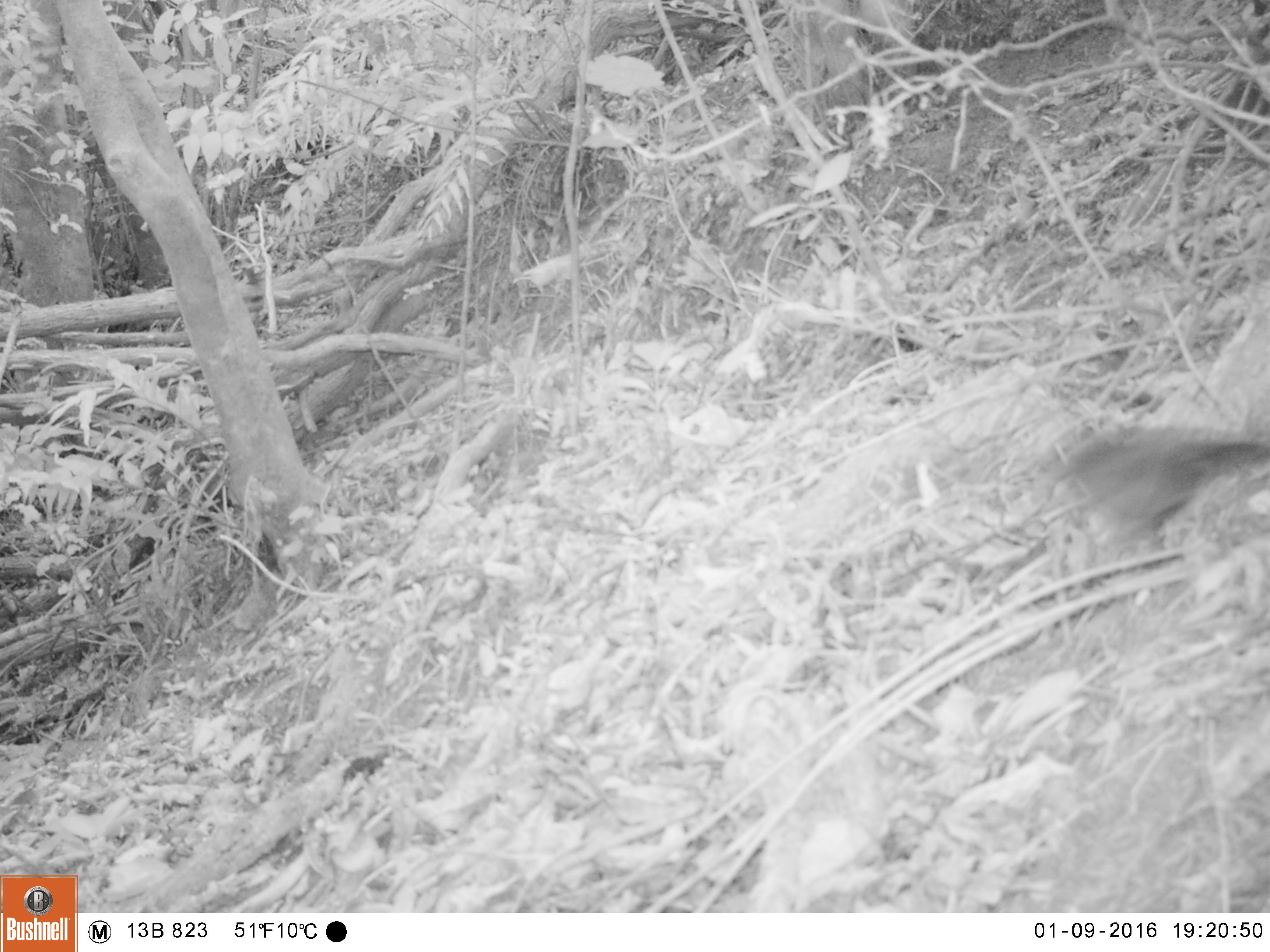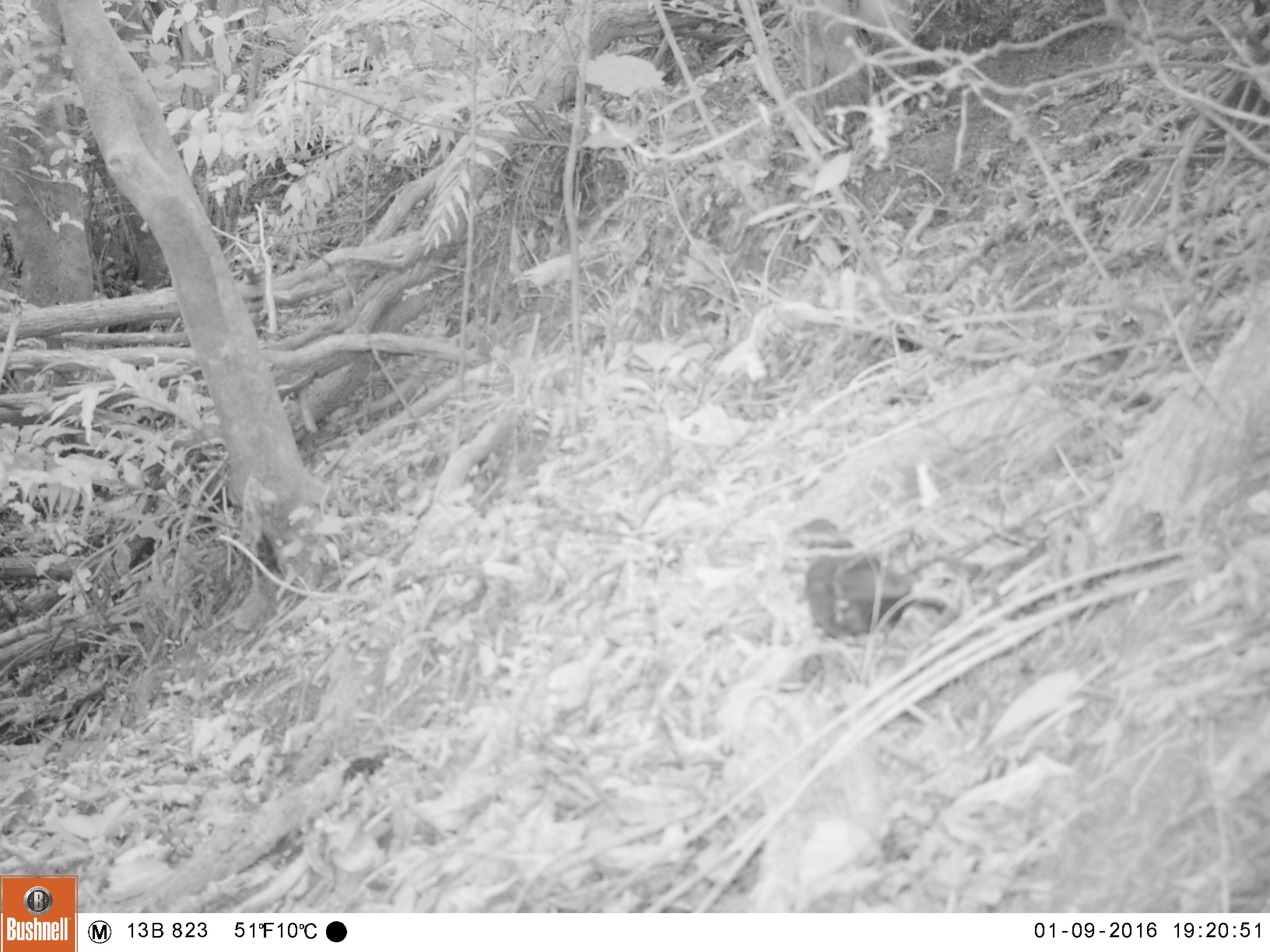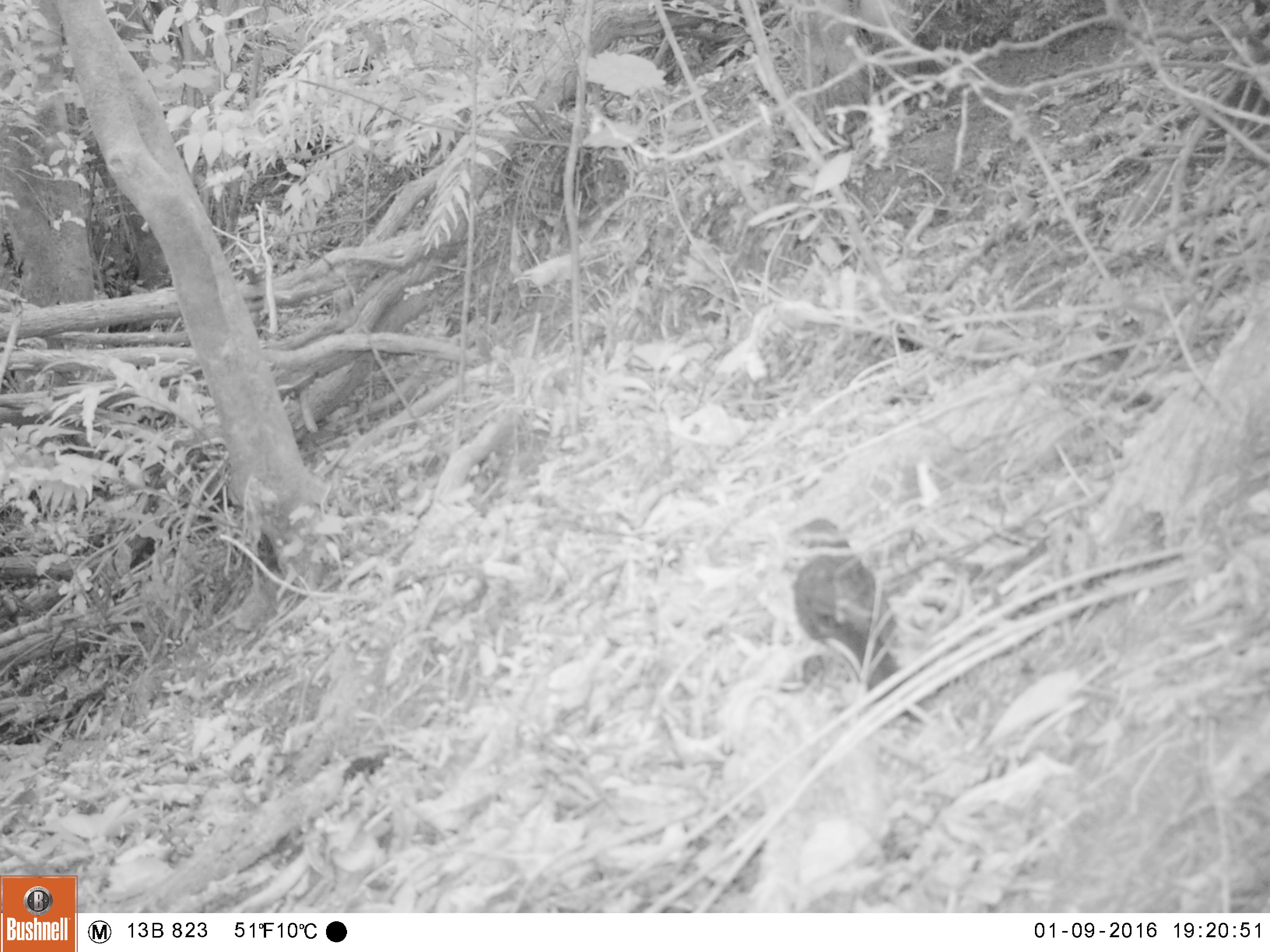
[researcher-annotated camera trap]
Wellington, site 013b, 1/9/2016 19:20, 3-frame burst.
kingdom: Animalia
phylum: Chordata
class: Aves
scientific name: Aves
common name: bird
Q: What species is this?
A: Bird (Aves).